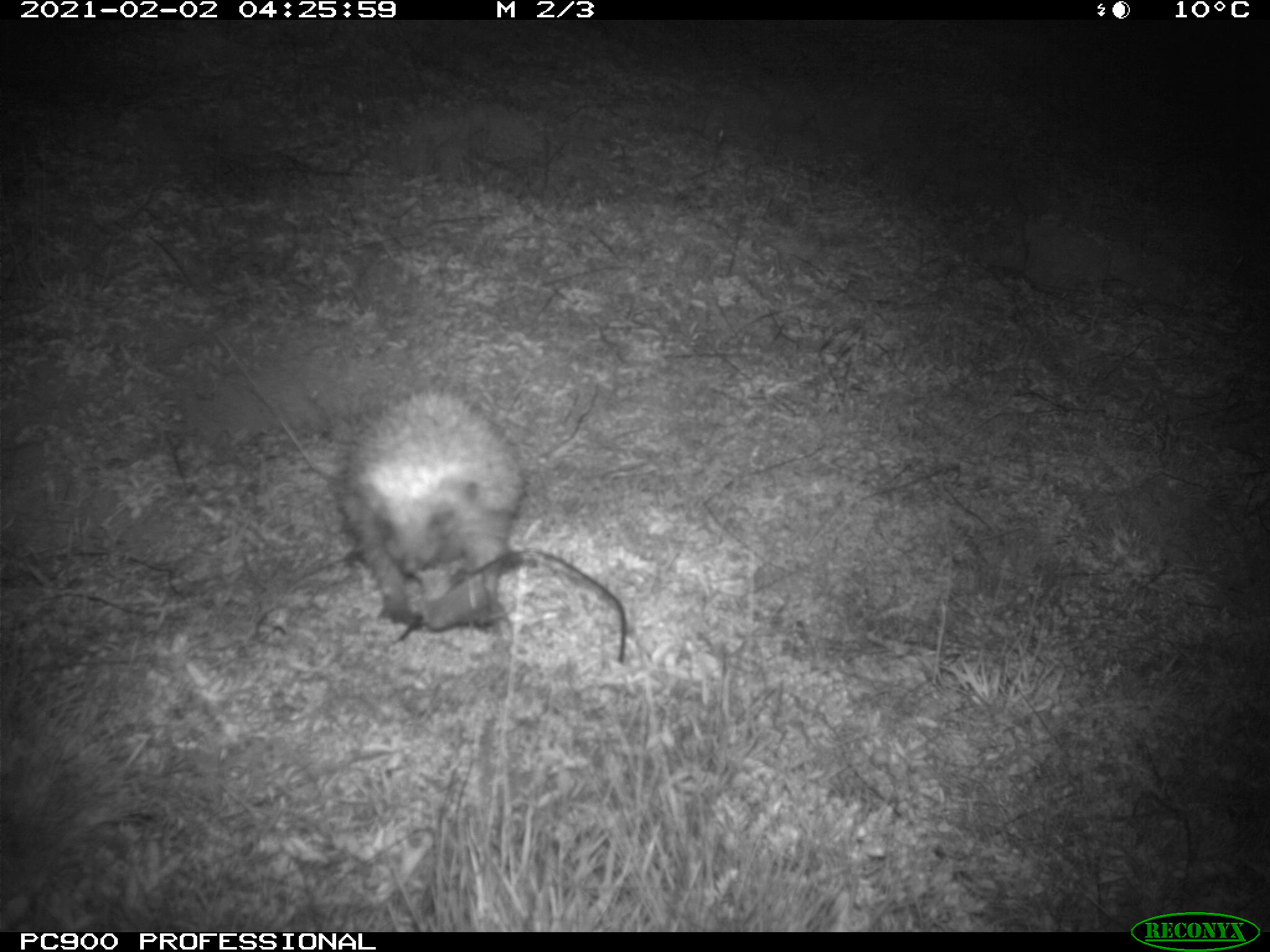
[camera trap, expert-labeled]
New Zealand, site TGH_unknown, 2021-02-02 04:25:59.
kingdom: Animalia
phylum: Chordata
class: Mammalia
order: Eulipotyphla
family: Erinaceidae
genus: Erinaceus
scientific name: Erinaceus europaeus europaeus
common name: european hedgehog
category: hedgehog